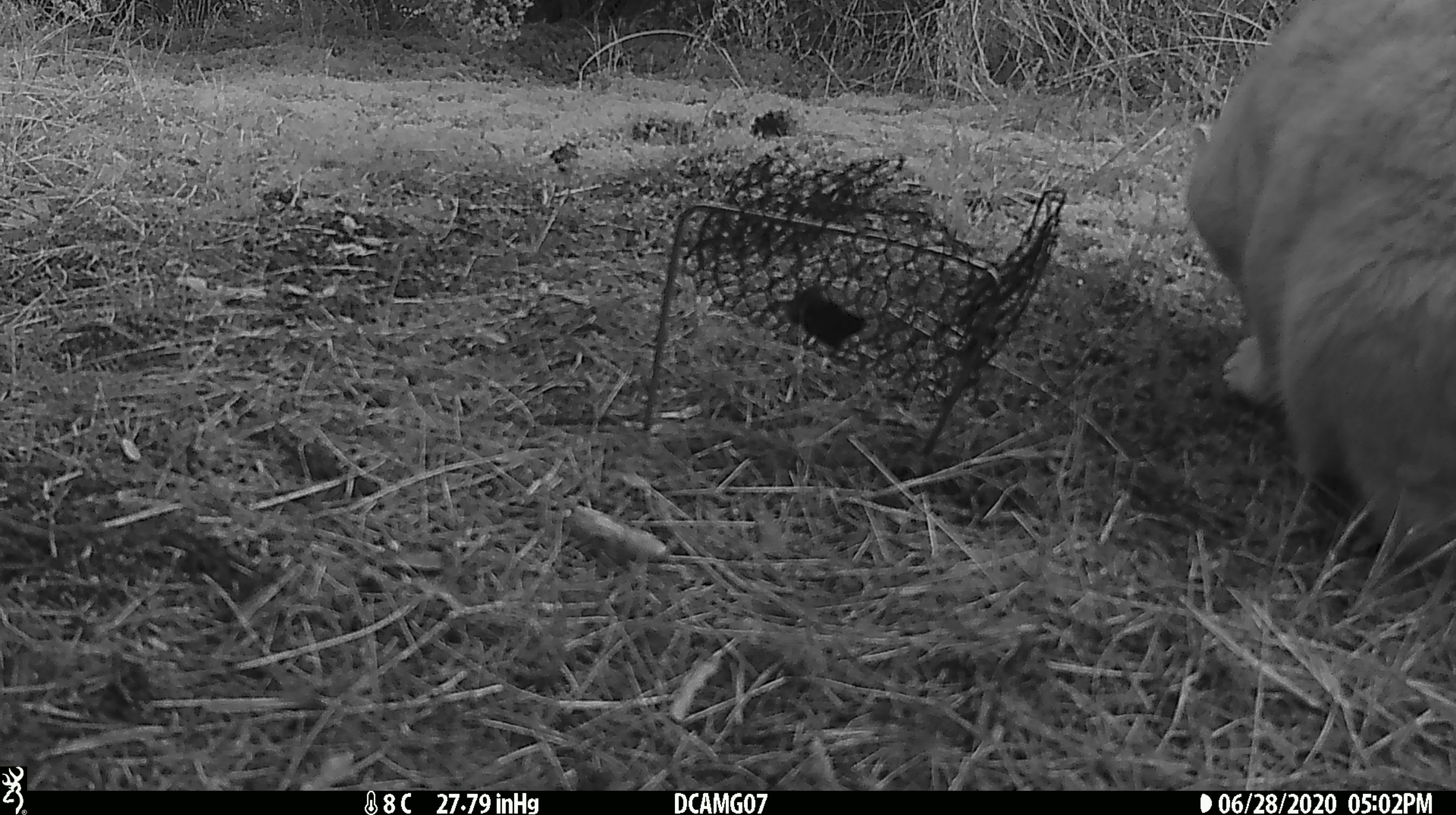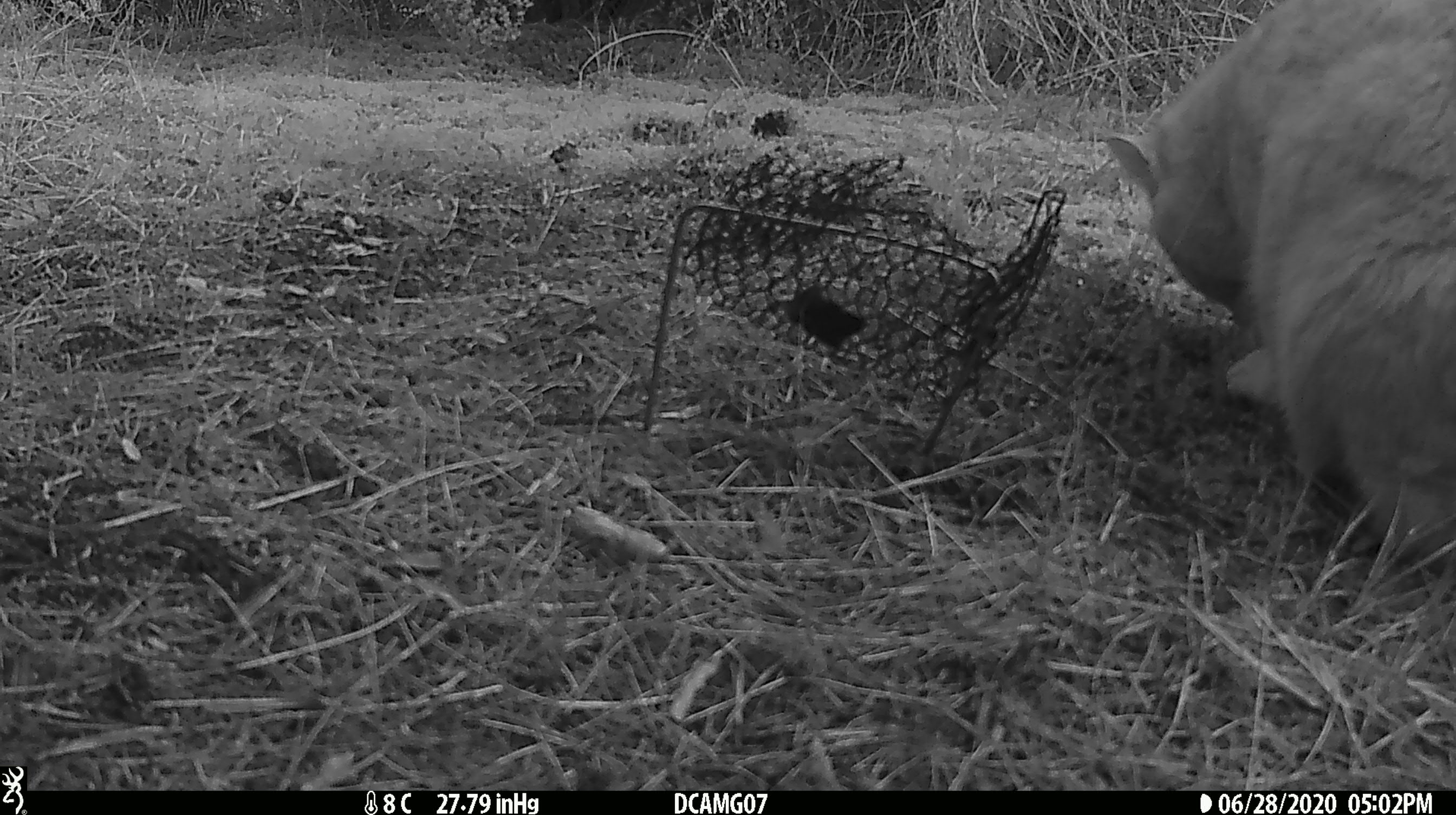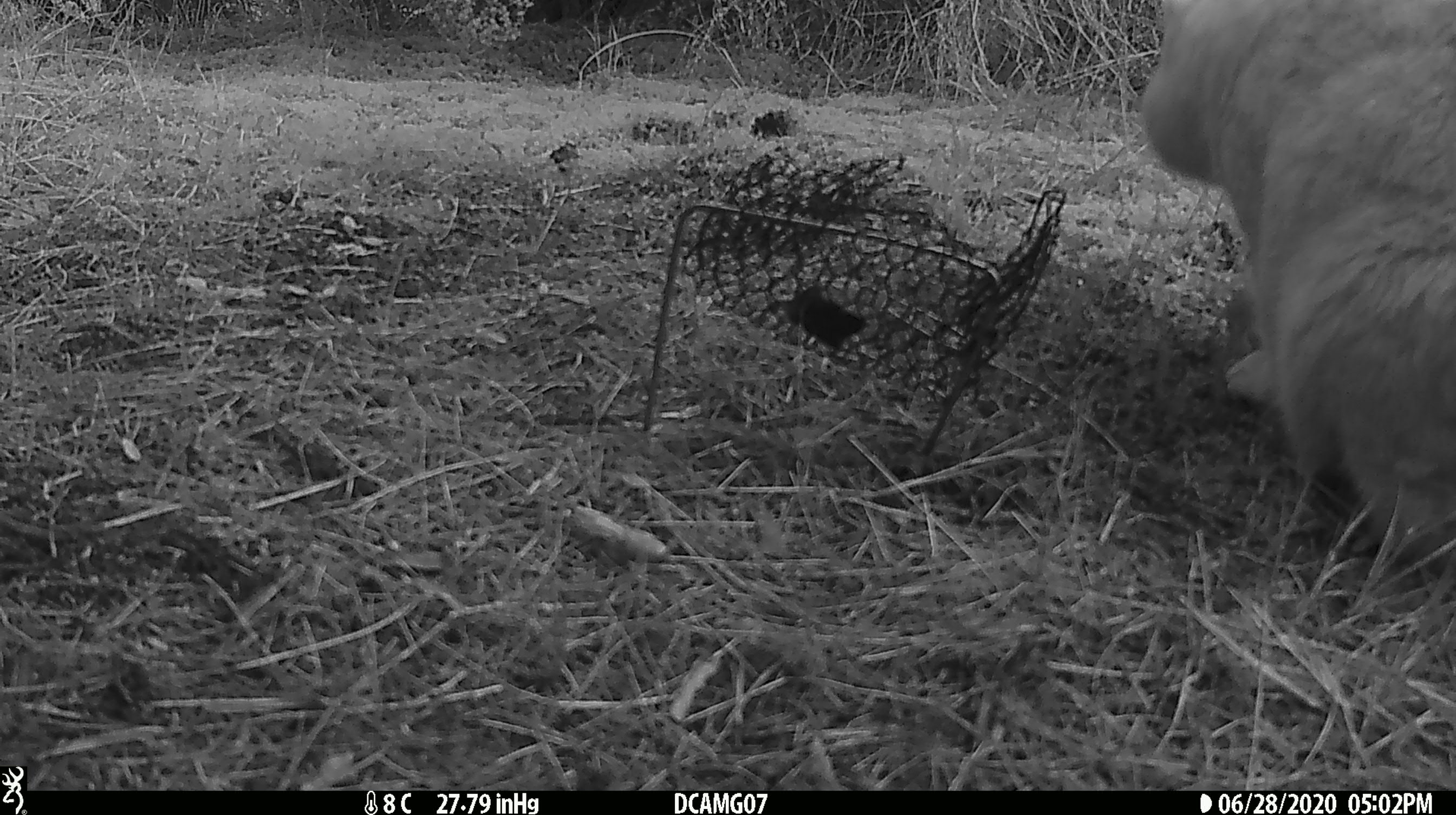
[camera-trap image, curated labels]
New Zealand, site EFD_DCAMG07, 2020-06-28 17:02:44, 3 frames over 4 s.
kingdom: Animalia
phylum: Chordata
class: Mammalia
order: Carnivora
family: Felidae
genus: Felis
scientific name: Felis catus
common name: domestic cat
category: cat